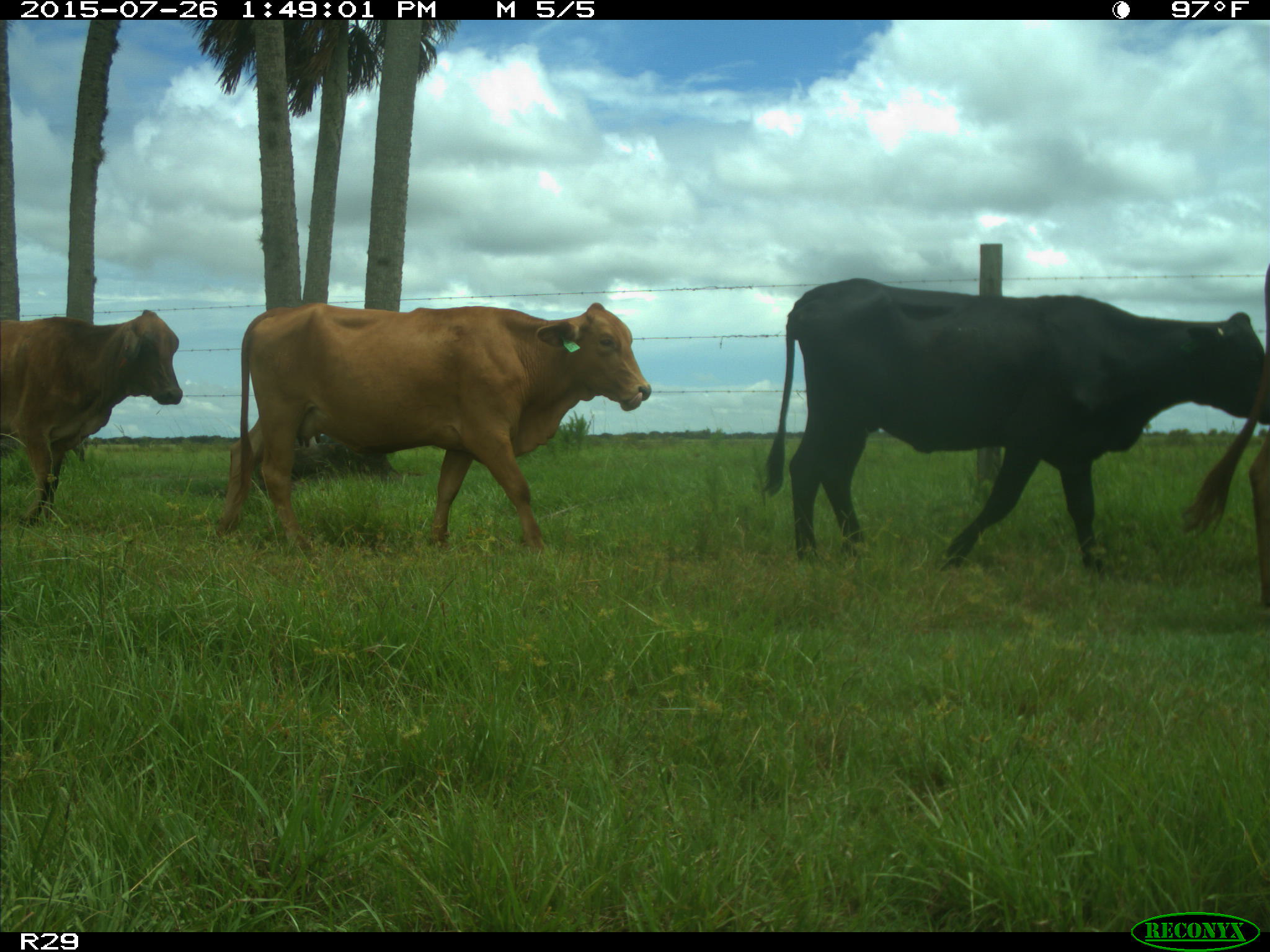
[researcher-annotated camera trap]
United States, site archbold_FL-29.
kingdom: Animalia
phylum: Chordata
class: Mammalia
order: Artiodactyla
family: Bovidae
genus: Bos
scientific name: Bos taurus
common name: domestic cow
Bos taurus (domestic cow).